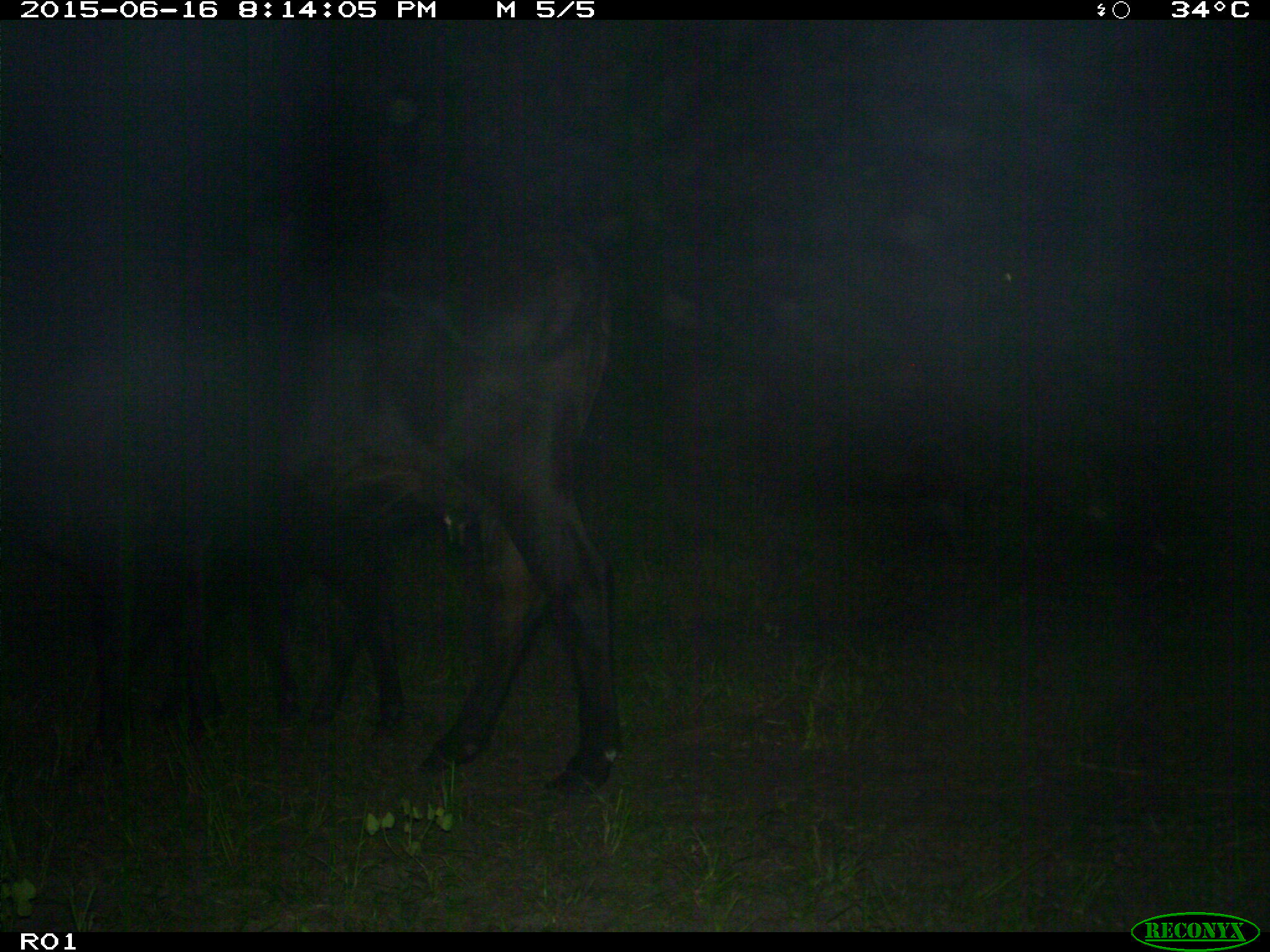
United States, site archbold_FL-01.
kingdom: Animalia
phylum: Chordata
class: Mammalia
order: Artiodactyla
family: Bovidae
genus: Bos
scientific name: Bos taurus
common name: domestic cow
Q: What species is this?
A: Bos taurus (domestic cow).